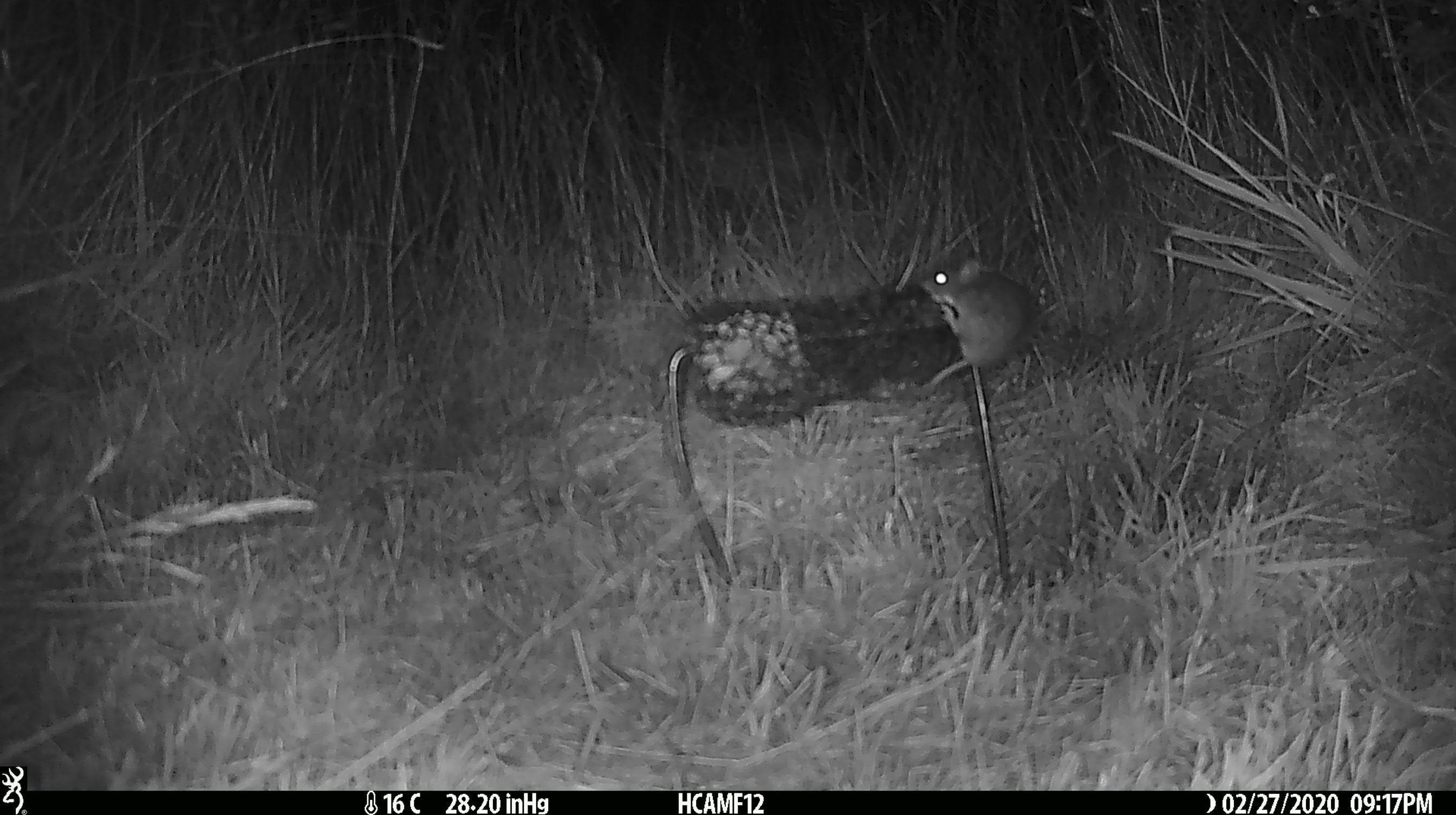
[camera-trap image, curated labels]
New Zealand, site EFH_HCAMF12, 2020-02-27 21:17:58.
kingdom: Animalia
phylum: Chordata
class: Mammalia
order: Rodentia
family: Muridae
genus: Mus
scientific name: Mus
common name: mouse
Mouse (Mus).